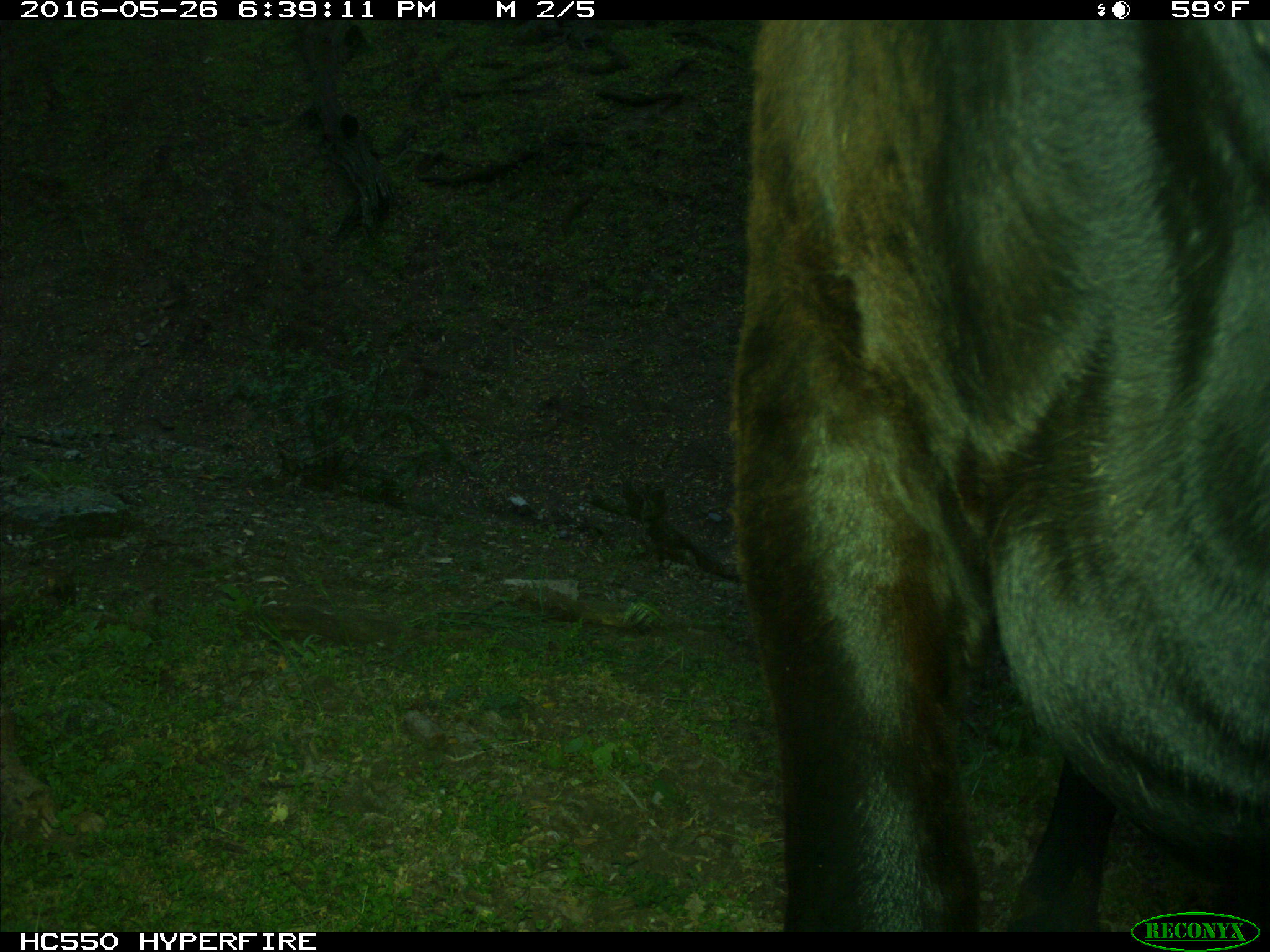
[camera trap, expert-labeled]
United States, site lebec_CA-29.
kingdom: Animalia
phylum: Chordata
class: Mammalia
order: Artiodactyla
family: Bovidae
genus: Bos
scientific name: Bos taurus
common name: domestic cow